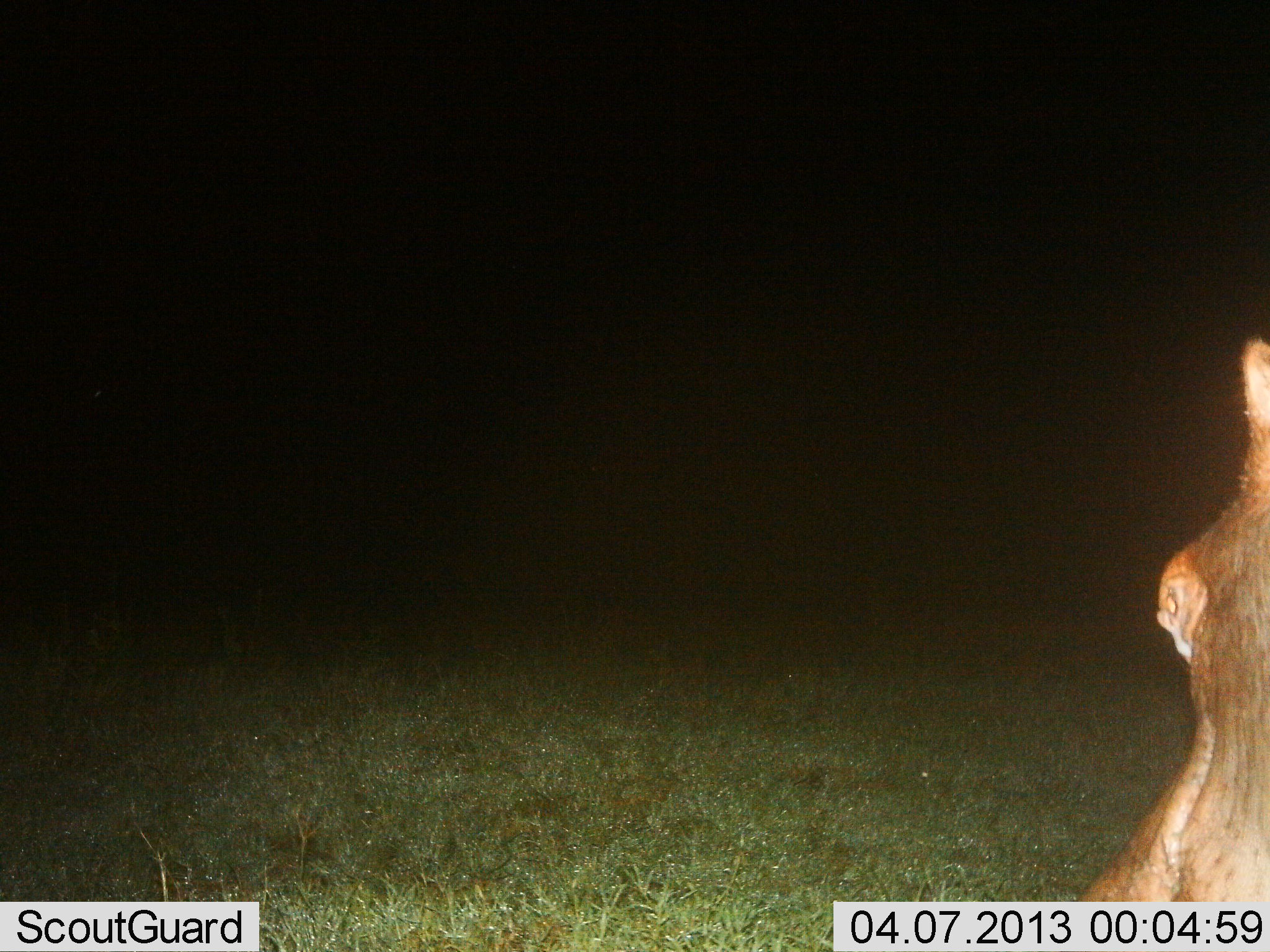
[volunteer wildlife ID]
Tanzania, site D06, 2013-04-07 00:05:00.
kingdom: Animalia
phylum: Chordata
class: Mammalia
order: Artiodactyla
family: Hippopotamidae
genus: Hippopotamus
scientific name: Hippopotamus amphibius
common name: hippopotamus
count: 1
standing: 100%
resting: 0%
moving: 0%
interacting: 0%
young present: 0%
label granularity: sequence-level